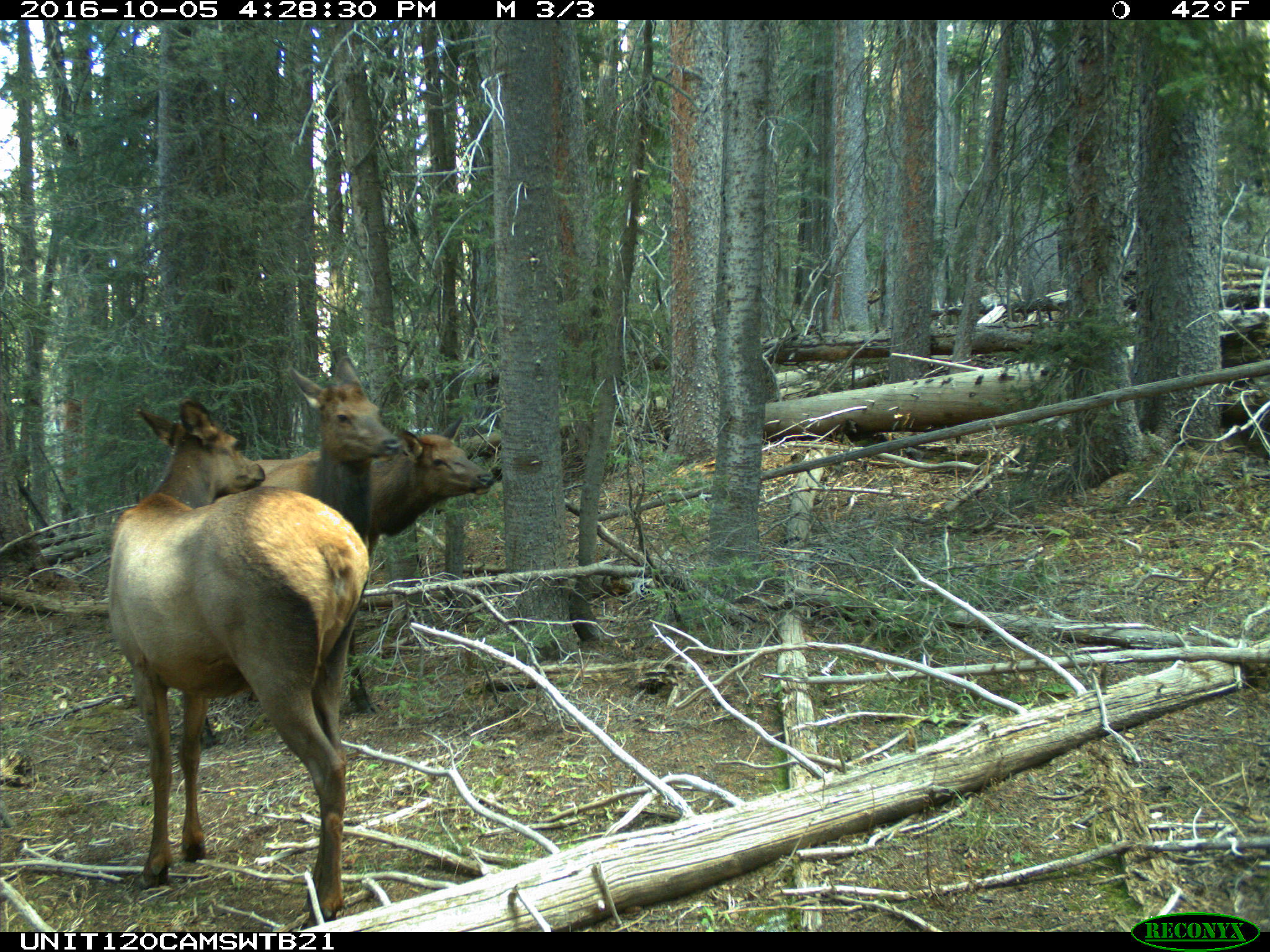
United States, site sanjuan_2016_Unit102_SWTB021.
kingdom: Animalia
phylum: Chordata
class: Mammalia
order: Artiodactyla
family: Cervidae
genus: Cervus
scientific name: Cervus elaphus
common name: red deer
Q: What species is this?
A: Cervus elaphus (red deer).